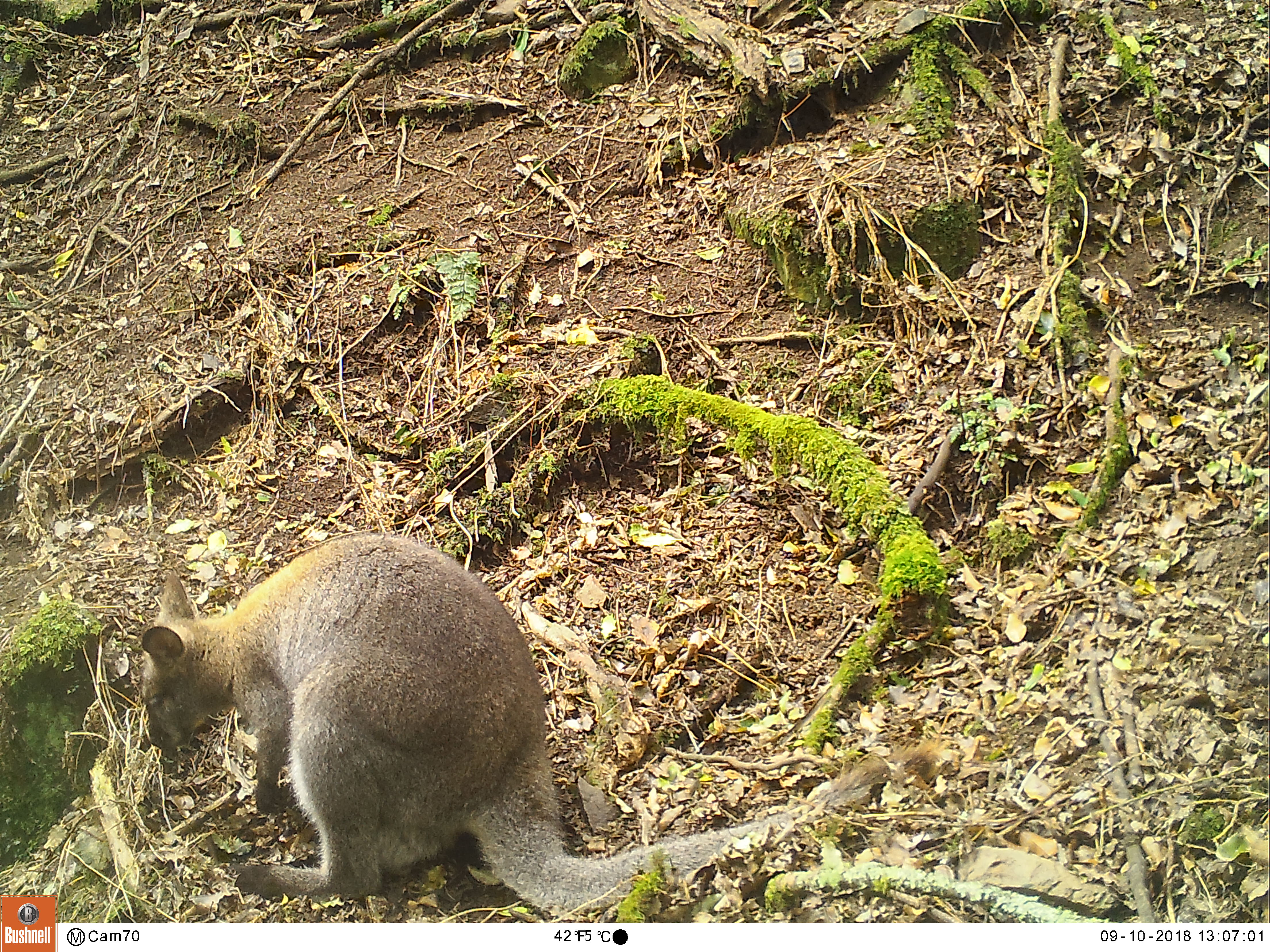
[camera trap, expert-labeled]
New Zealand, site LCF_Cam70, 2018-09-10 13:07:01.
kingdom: Animalia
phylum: Chordata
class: Mammalia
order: Diprotodontia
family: Macropodidae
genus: Notamacropus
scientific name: Notamacropus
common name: wallaby